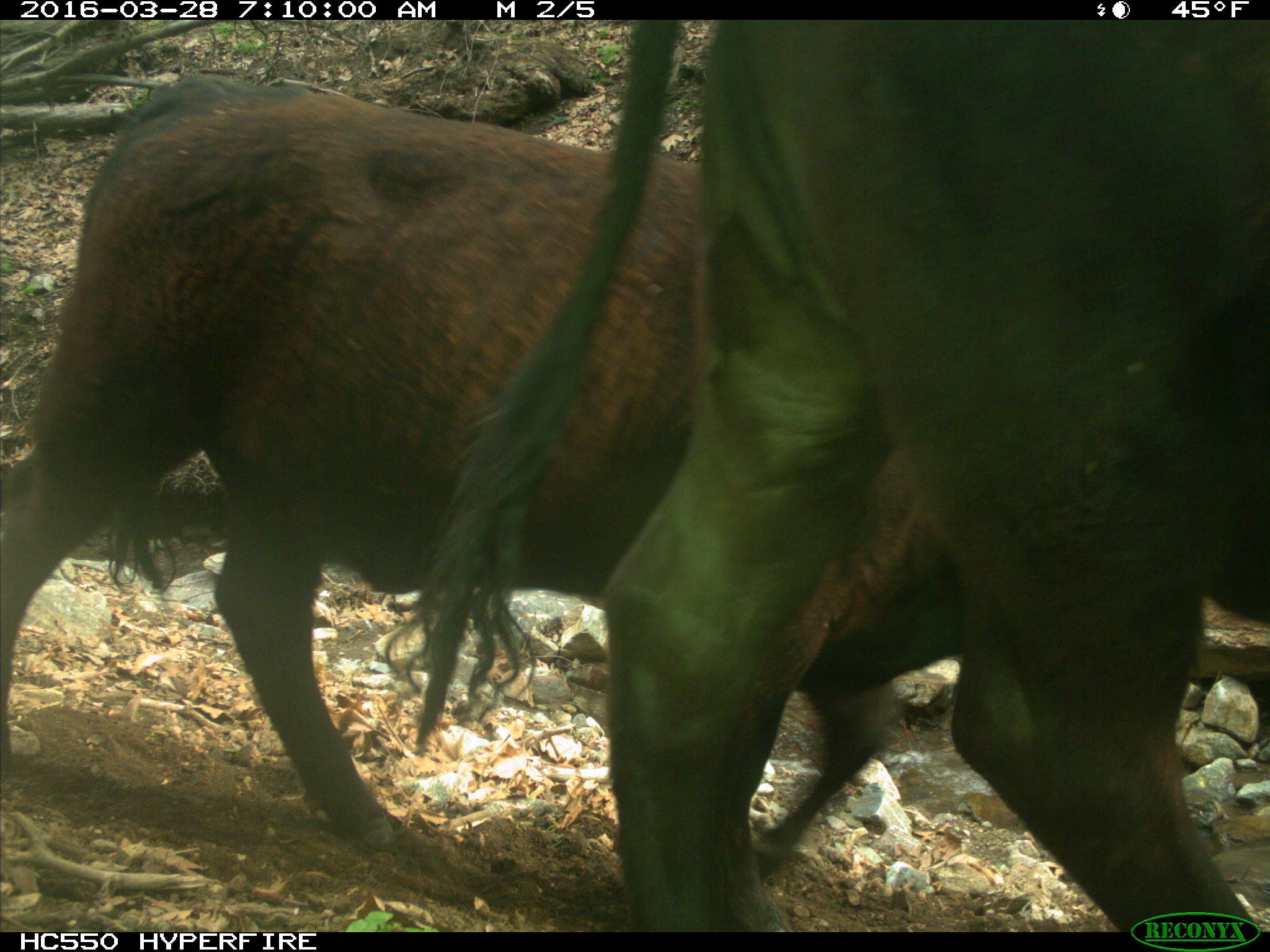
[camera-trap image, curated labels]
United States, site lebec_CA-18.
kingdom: Animalia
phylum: Chordata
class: Mammalia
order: Artiodactyla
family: Bovidae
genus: Bos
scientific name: Bos taurus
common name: domestic cow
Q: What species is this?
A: Bos taurus (domestic cow).